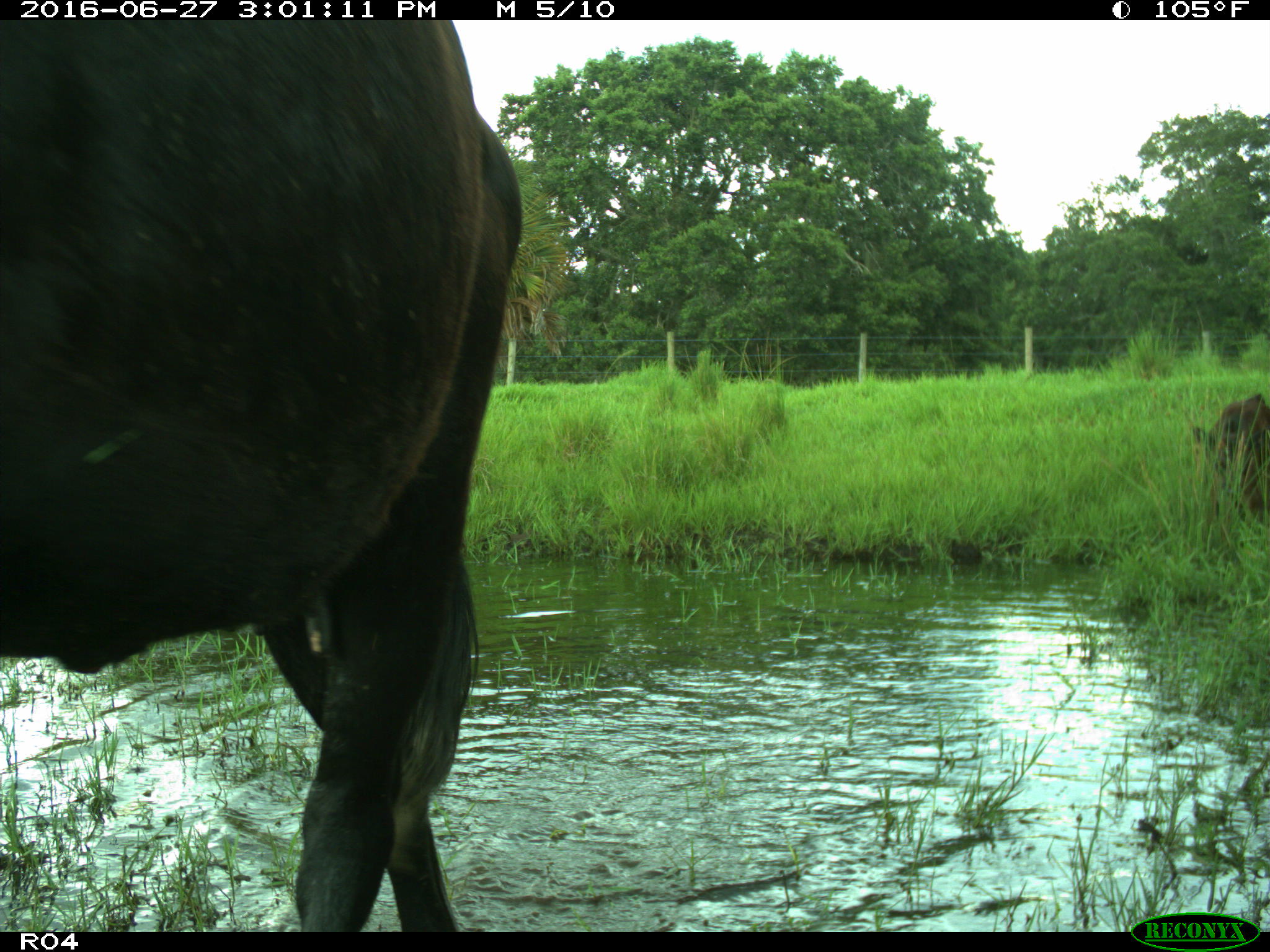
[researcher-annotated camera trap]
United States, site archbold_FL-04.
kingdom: Animalia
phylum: Chordata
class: Mammalia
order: Artiodactyla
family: Bovidae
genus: Bos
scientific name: Bos taurus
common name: domestic cow